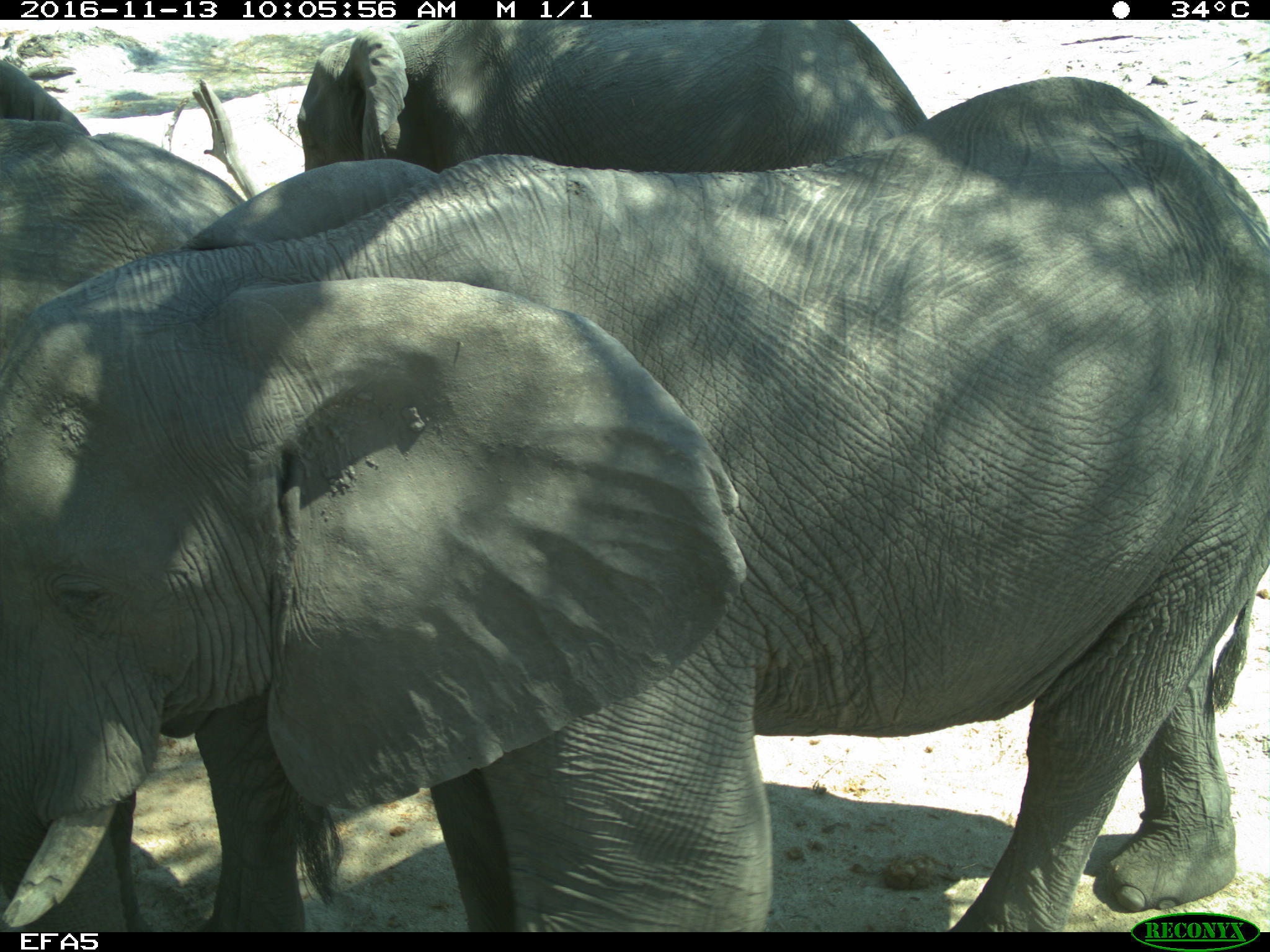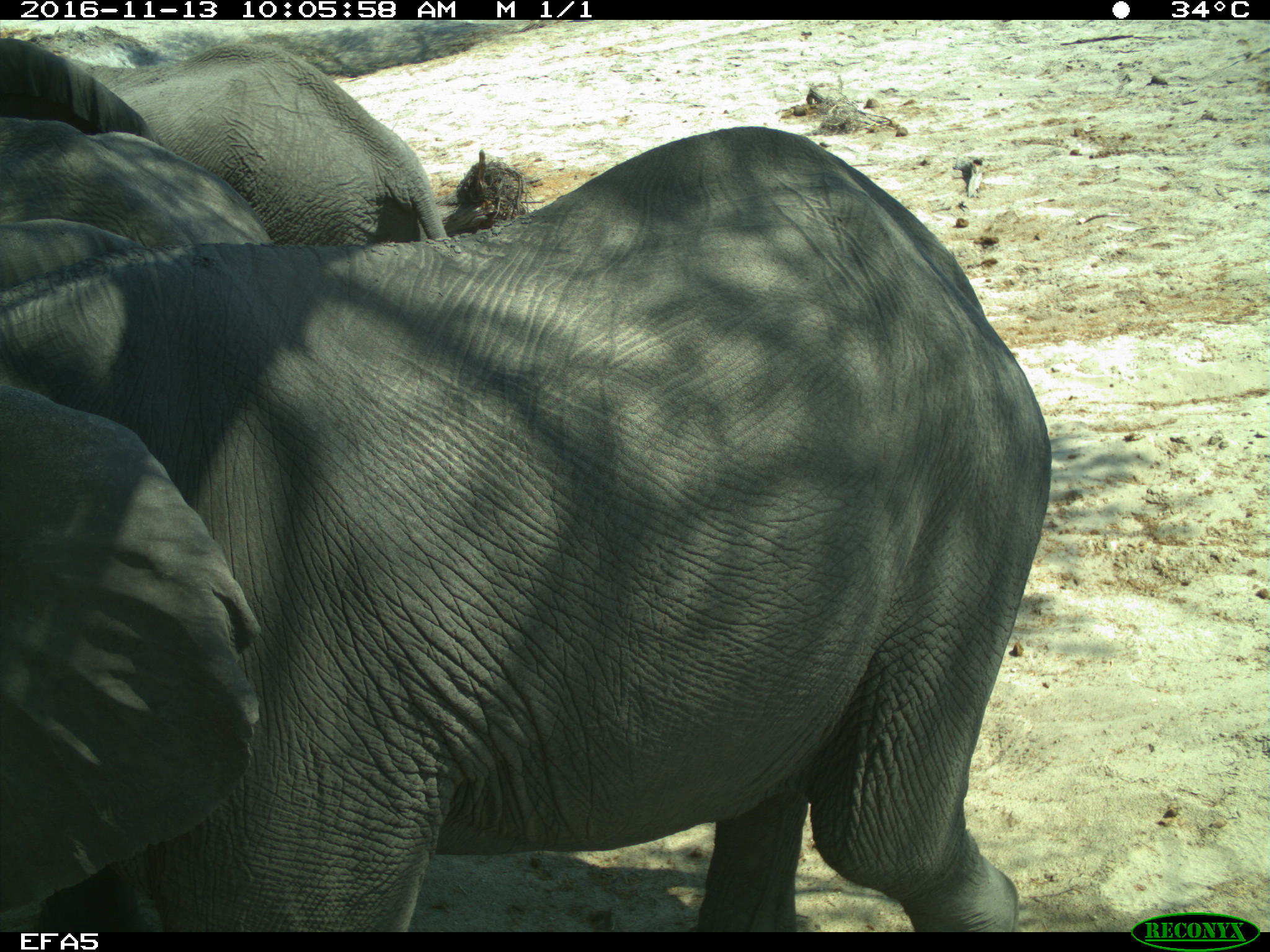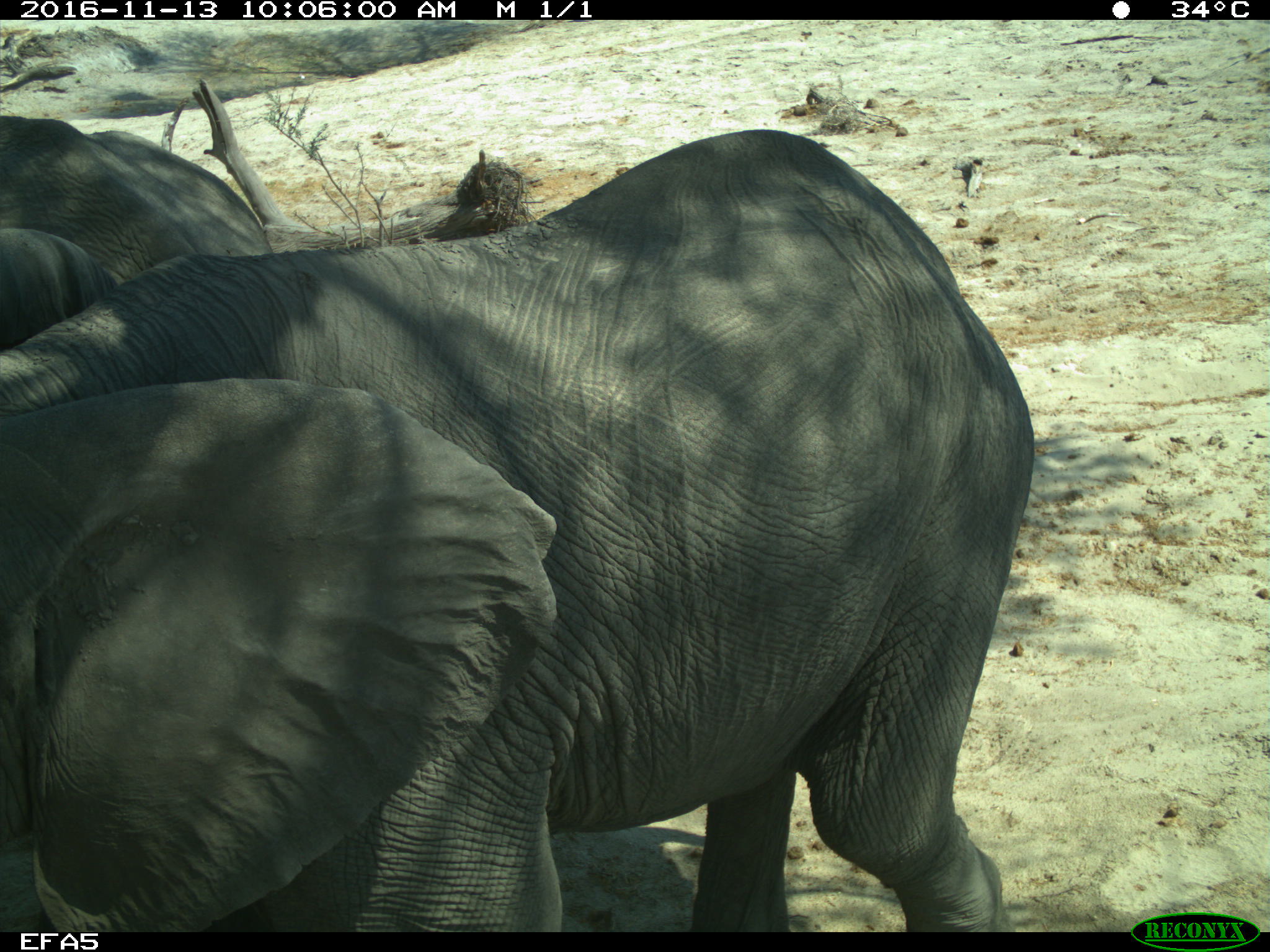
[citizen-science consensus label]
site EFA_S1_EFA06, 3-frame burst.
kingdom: Animalia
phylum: Chordata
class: Mammalia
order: Proboscidea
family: Elephantidae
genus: Loxodonta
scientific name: Loxodonta africana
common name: african bush elephant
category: elephant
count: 3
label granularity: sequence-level